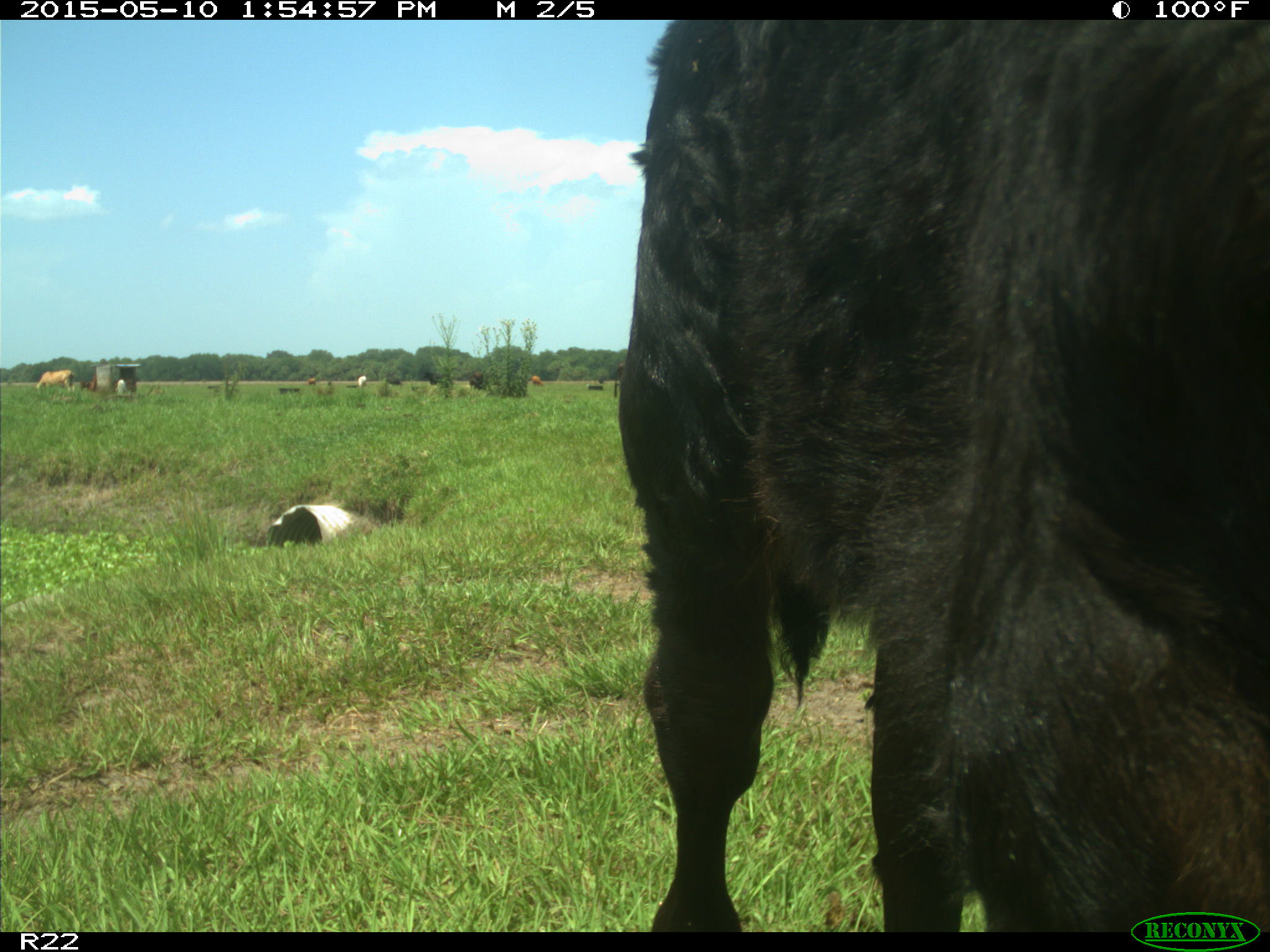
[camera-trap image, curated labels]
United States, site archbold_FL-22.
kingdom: Animalia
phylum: Chordata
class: Mammalia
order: Artiodactyla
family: Bovidae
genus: Bos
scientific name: Bos taurus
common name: domestic cow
Bos taurus (domestic cow).